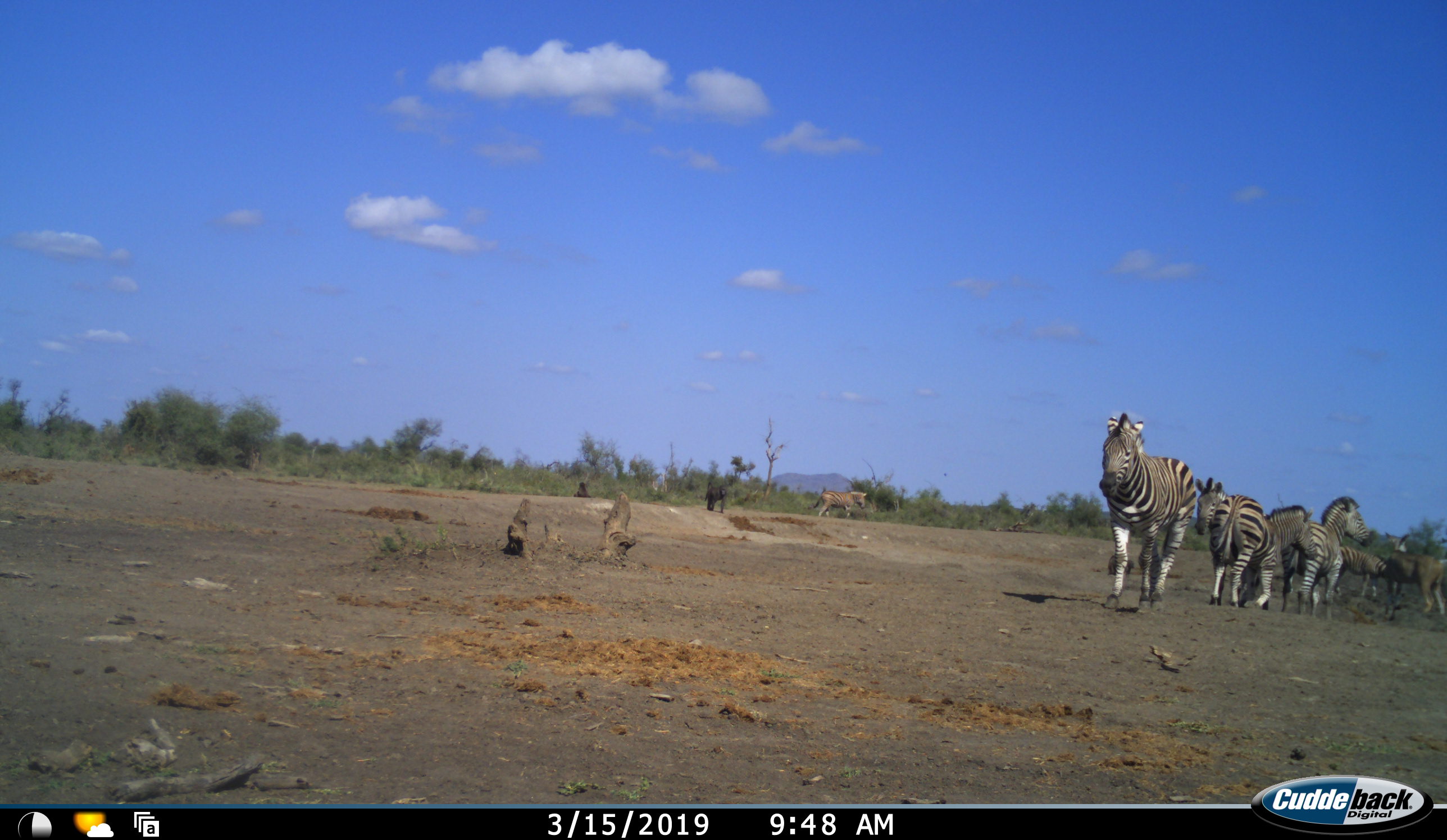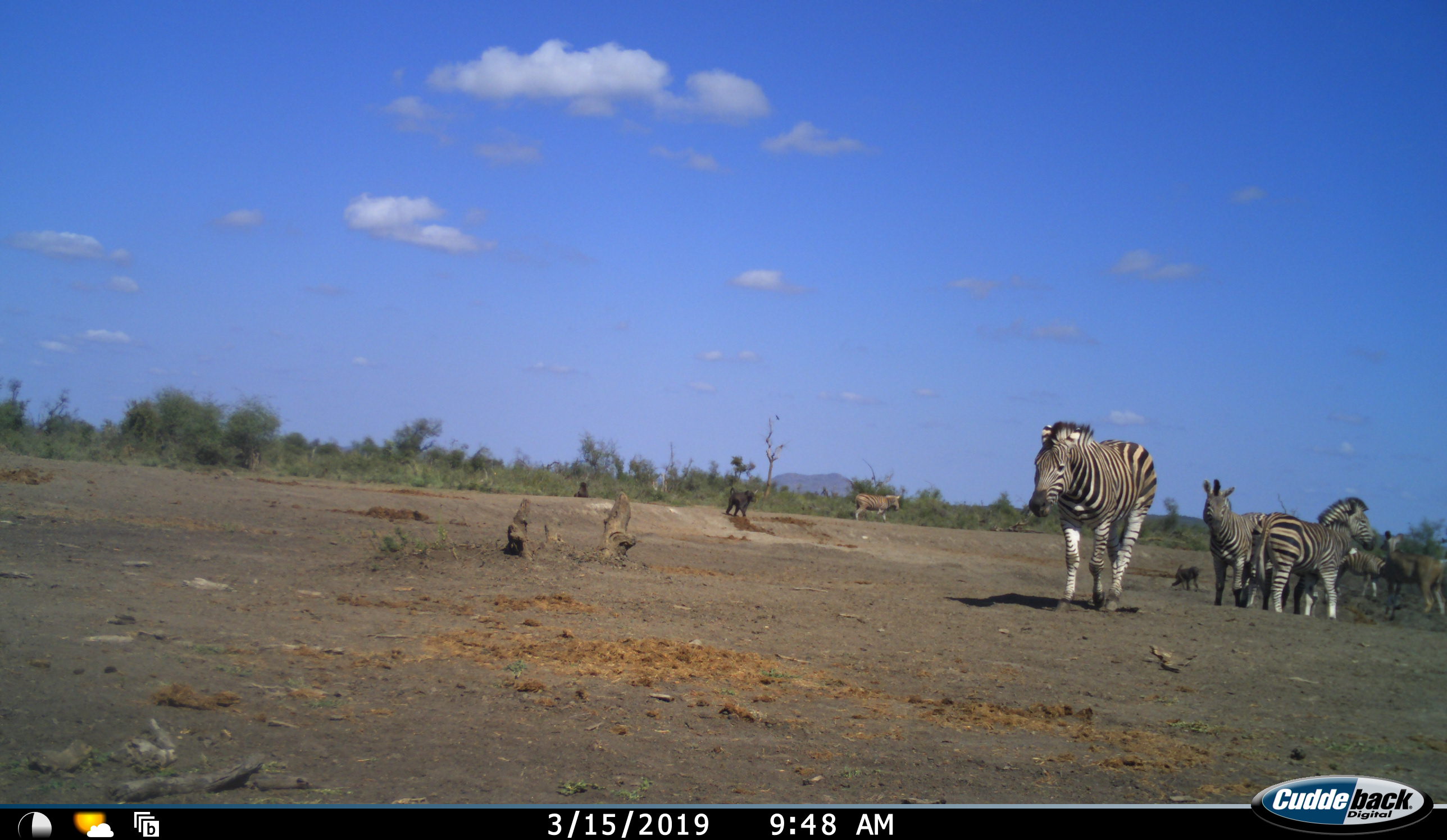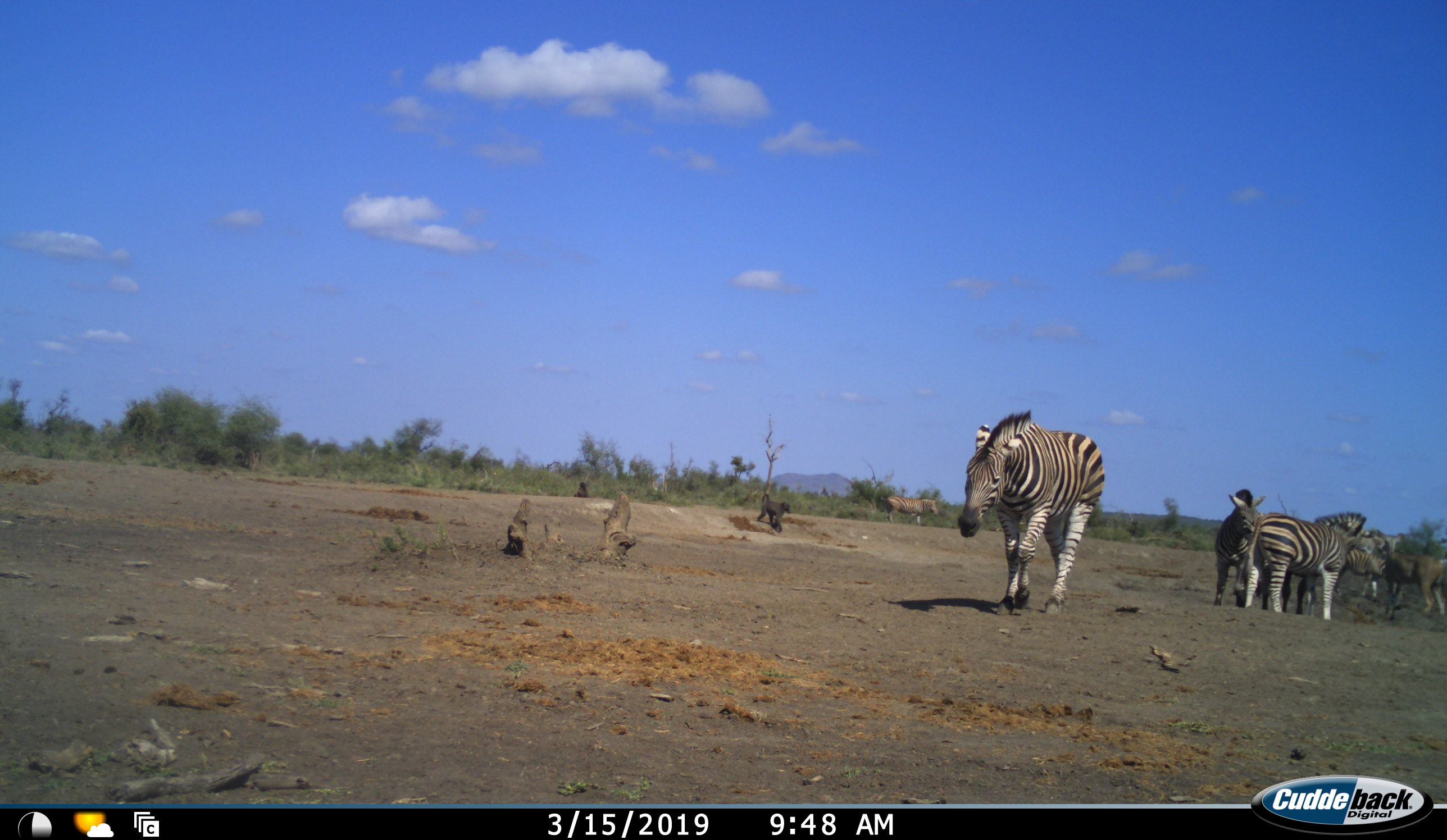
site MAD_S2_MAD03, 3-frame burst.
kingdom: Animalia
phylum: Chordata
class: Mammalia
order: Primates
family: Cercopithecidae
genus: Papio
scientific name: Papio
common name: baboon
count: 3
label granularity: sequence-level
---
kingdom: Animalia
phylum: Chordata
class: Mammalia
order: Perissodactyla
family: Equidae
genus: Equus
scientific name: Equus quagga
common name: plains zebra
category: zebraplains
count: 6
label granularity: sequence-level